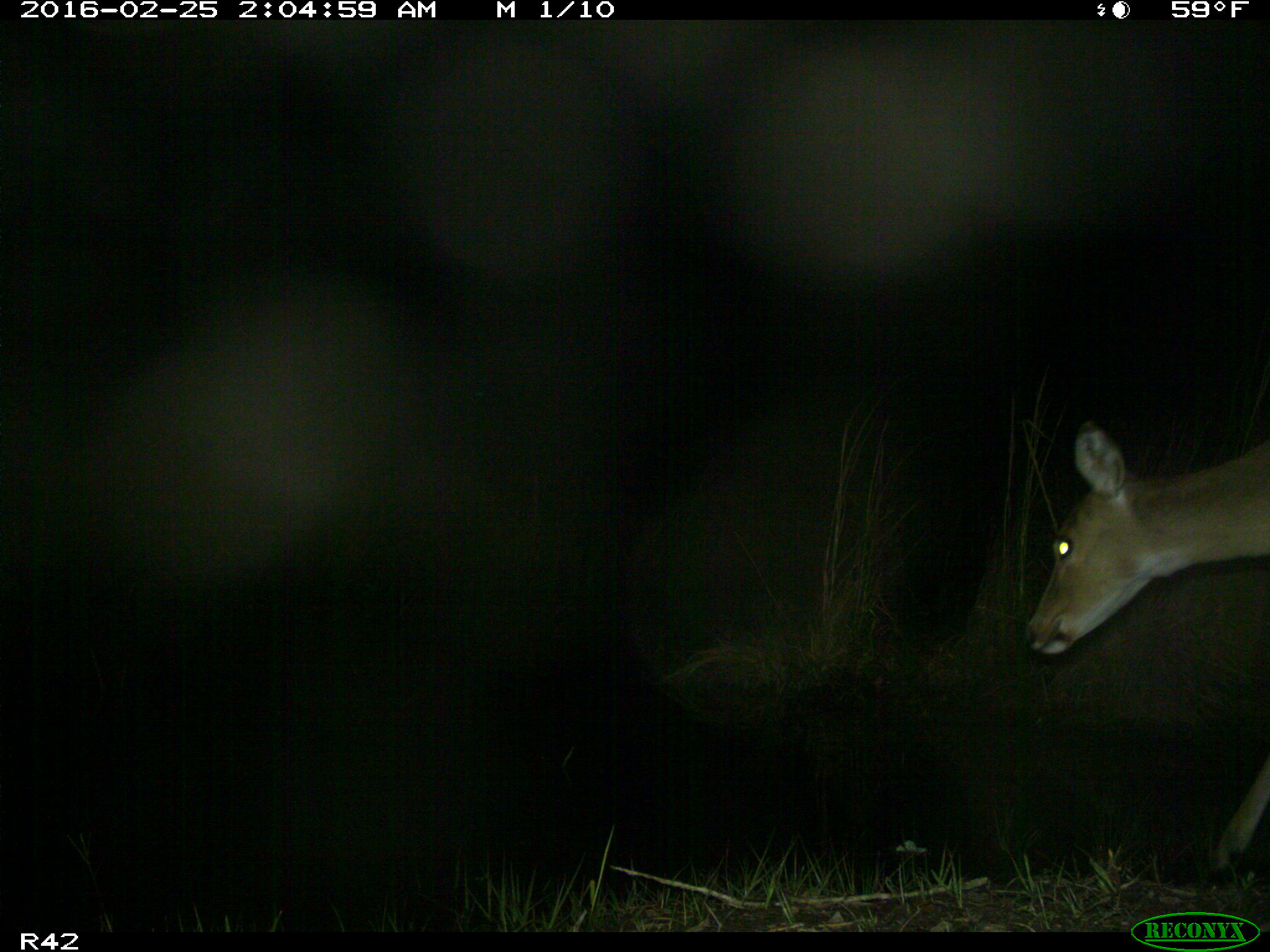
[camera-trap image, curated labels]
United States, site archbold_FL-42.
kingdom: Animalia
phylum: Chordata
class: Mammalia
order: Artiodactyla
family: Cervidae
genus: Odocoileus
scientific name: Odocoileus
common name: deer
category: unidentified deer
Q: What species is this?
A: Unidentified deer (deer) (Odocoileus).